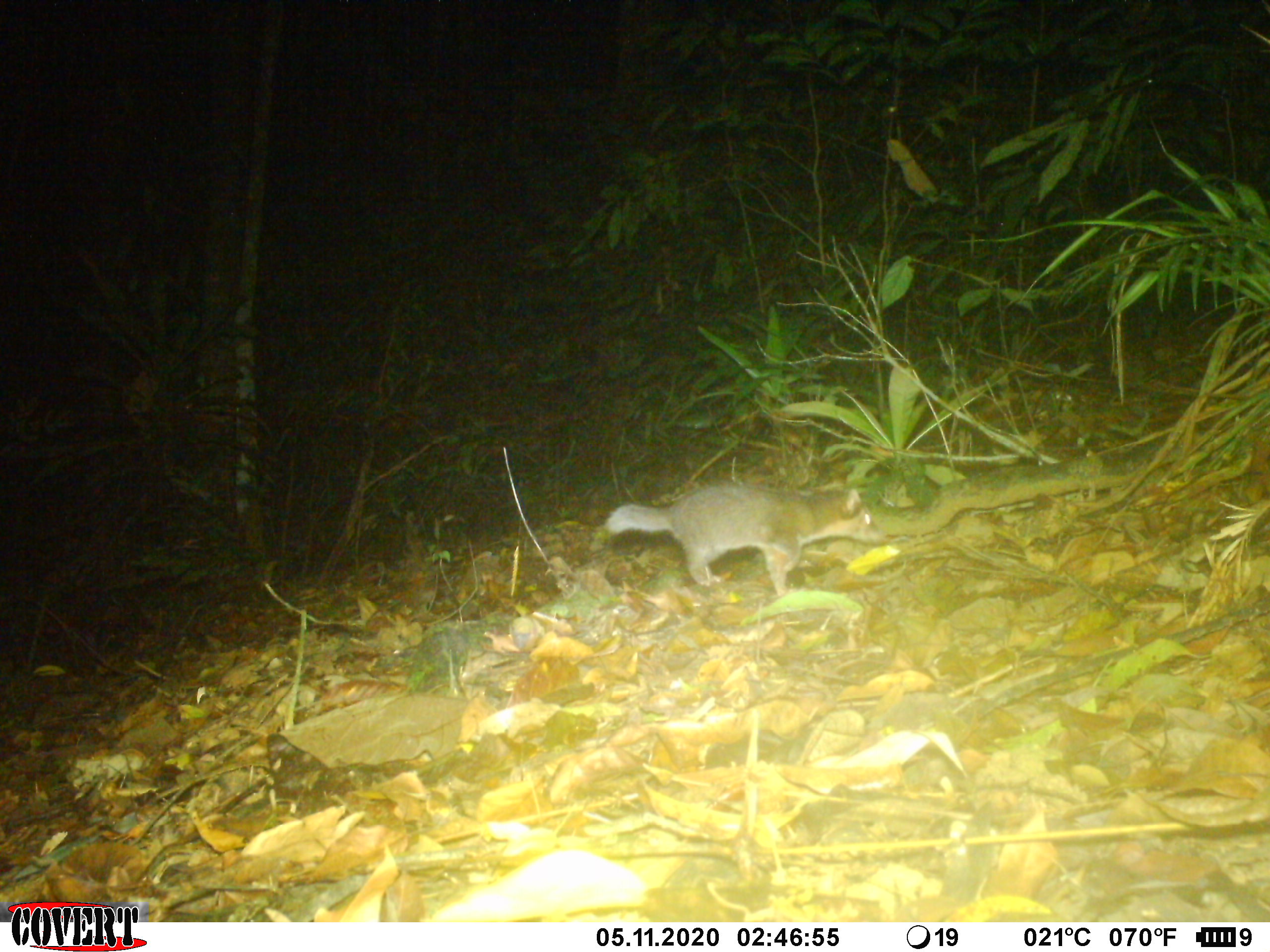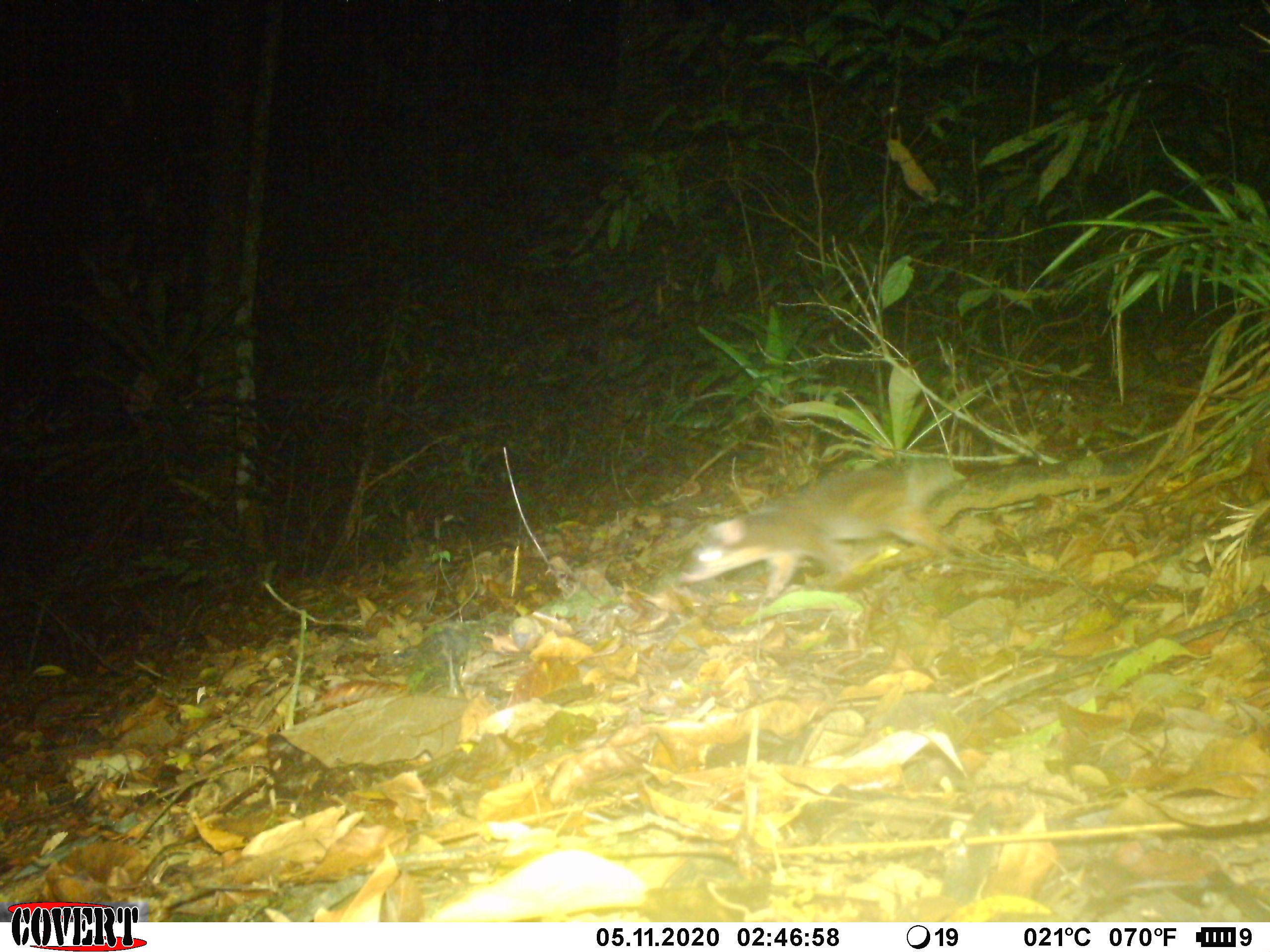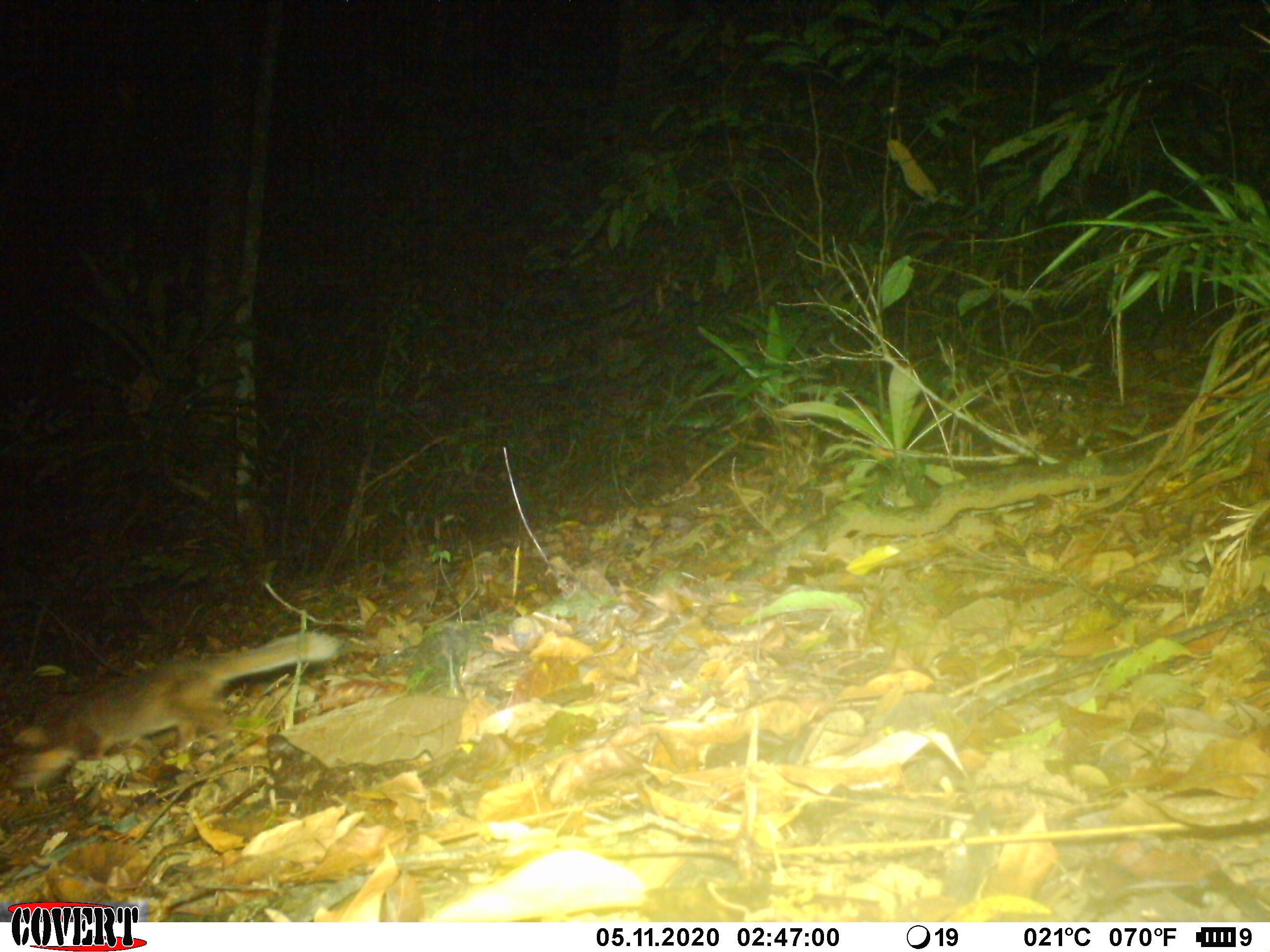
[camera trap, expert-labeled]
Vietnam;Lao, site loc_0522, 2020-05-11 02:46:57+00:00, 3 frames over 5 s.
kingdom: Animalia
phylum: Chordata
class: Mammalia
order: Carnivora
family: Mustelidae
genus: Melogale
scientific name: Melogale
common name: ferret badger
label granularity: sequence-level